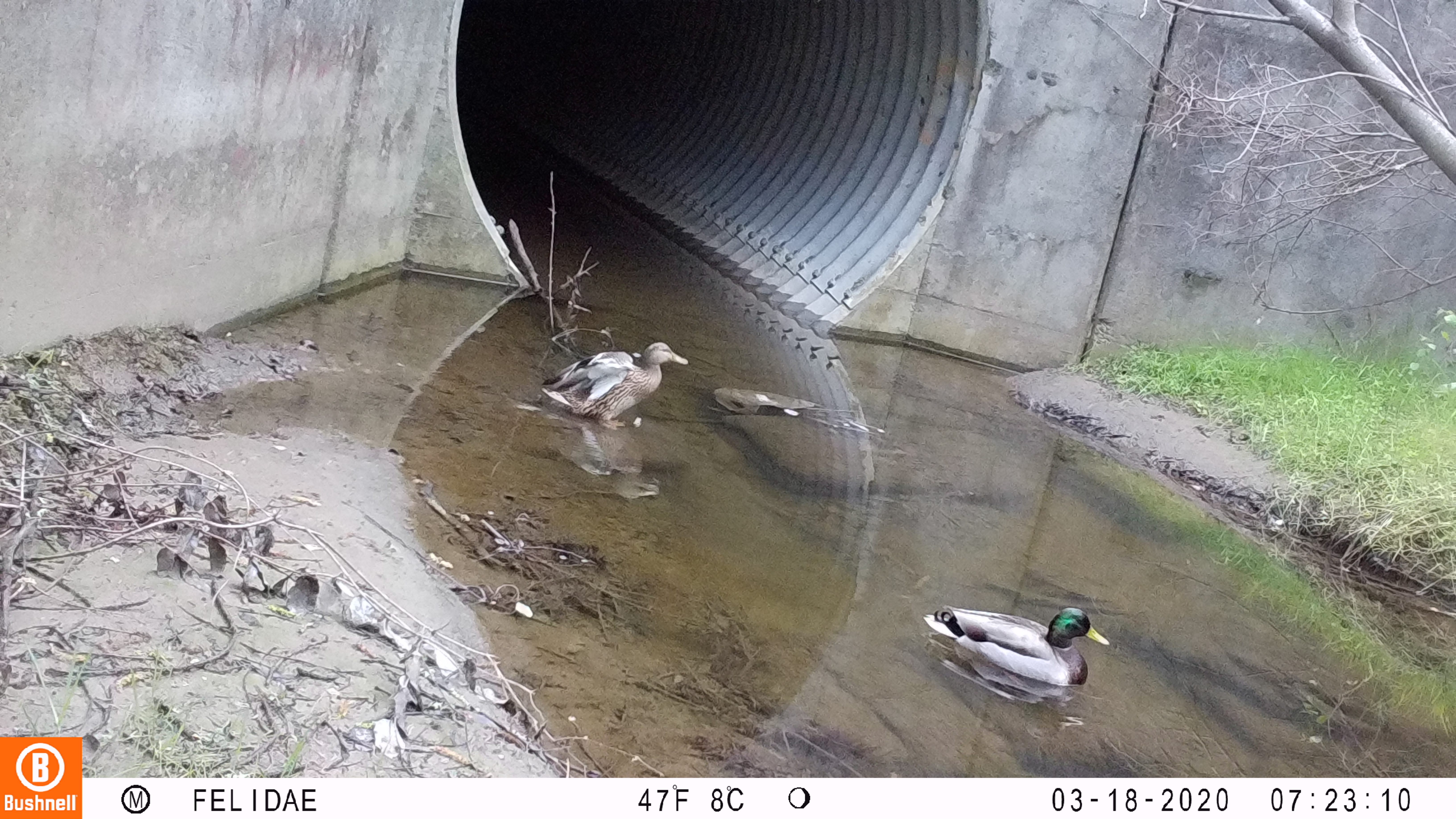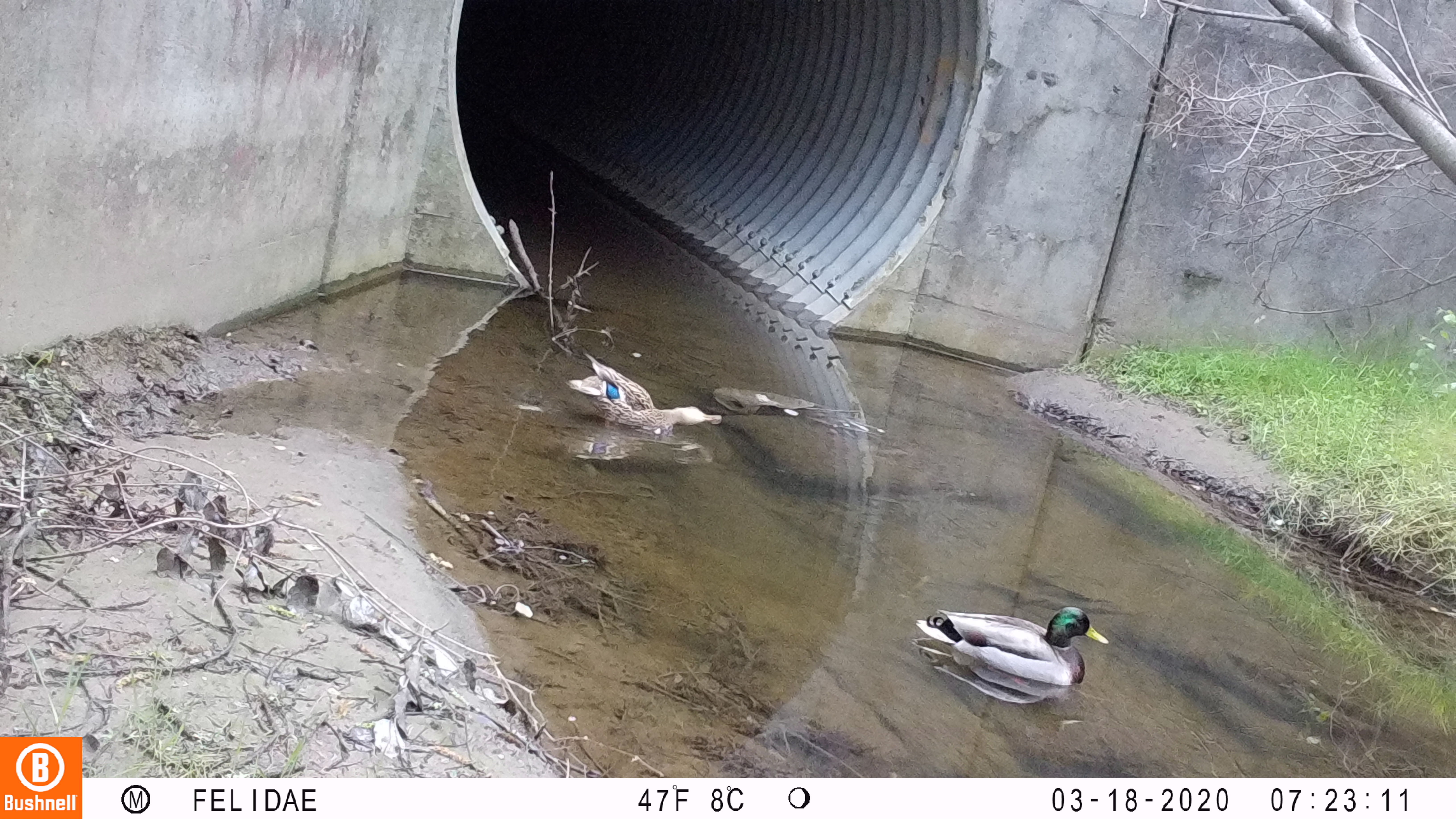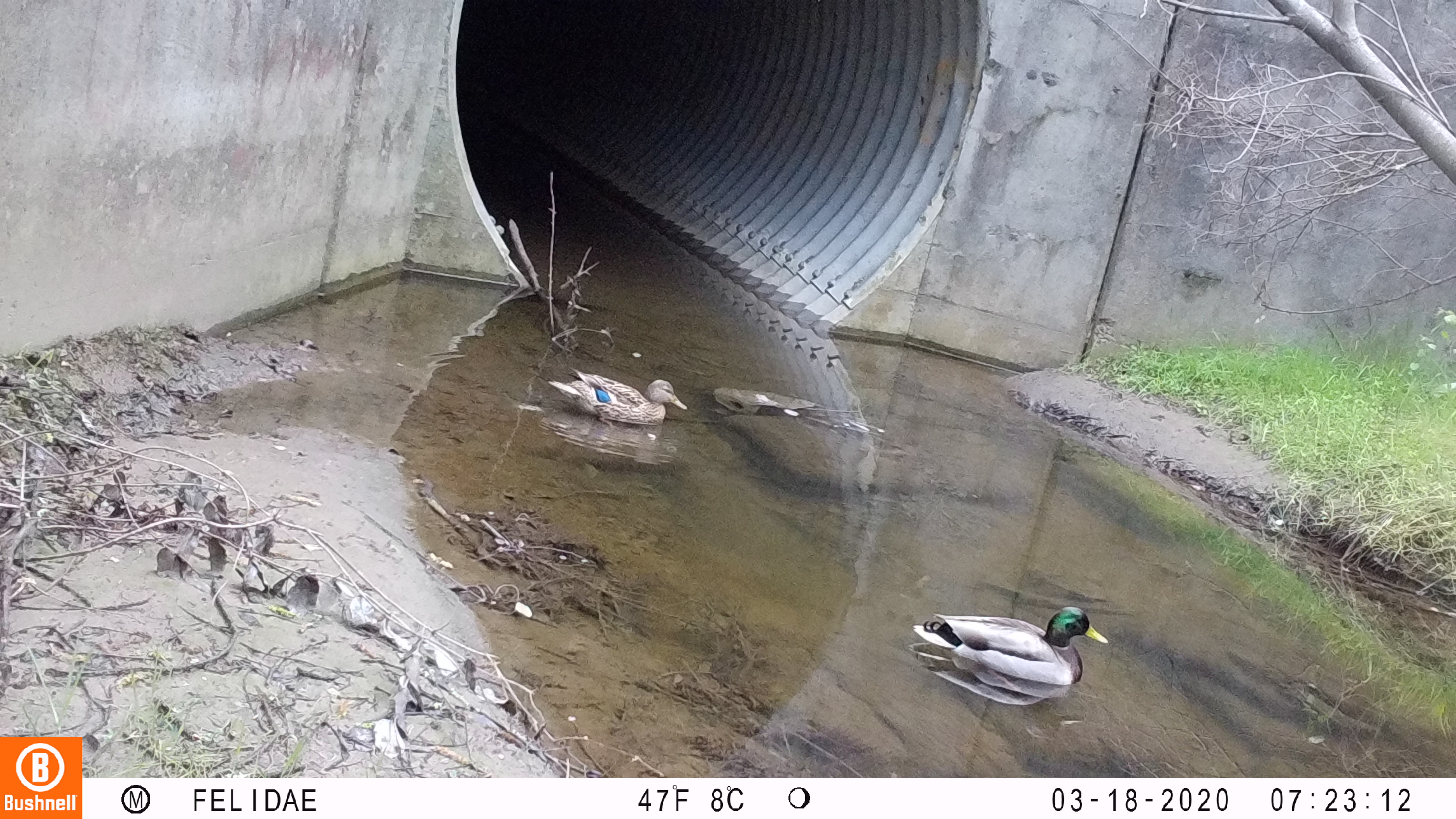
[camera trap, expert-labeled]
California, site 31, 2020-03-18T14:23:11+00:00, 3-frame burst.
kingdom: Animalia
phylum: Chordata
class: Aves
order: Anseriformes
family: Anatidae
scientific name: Anatidae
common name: duck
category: duck species